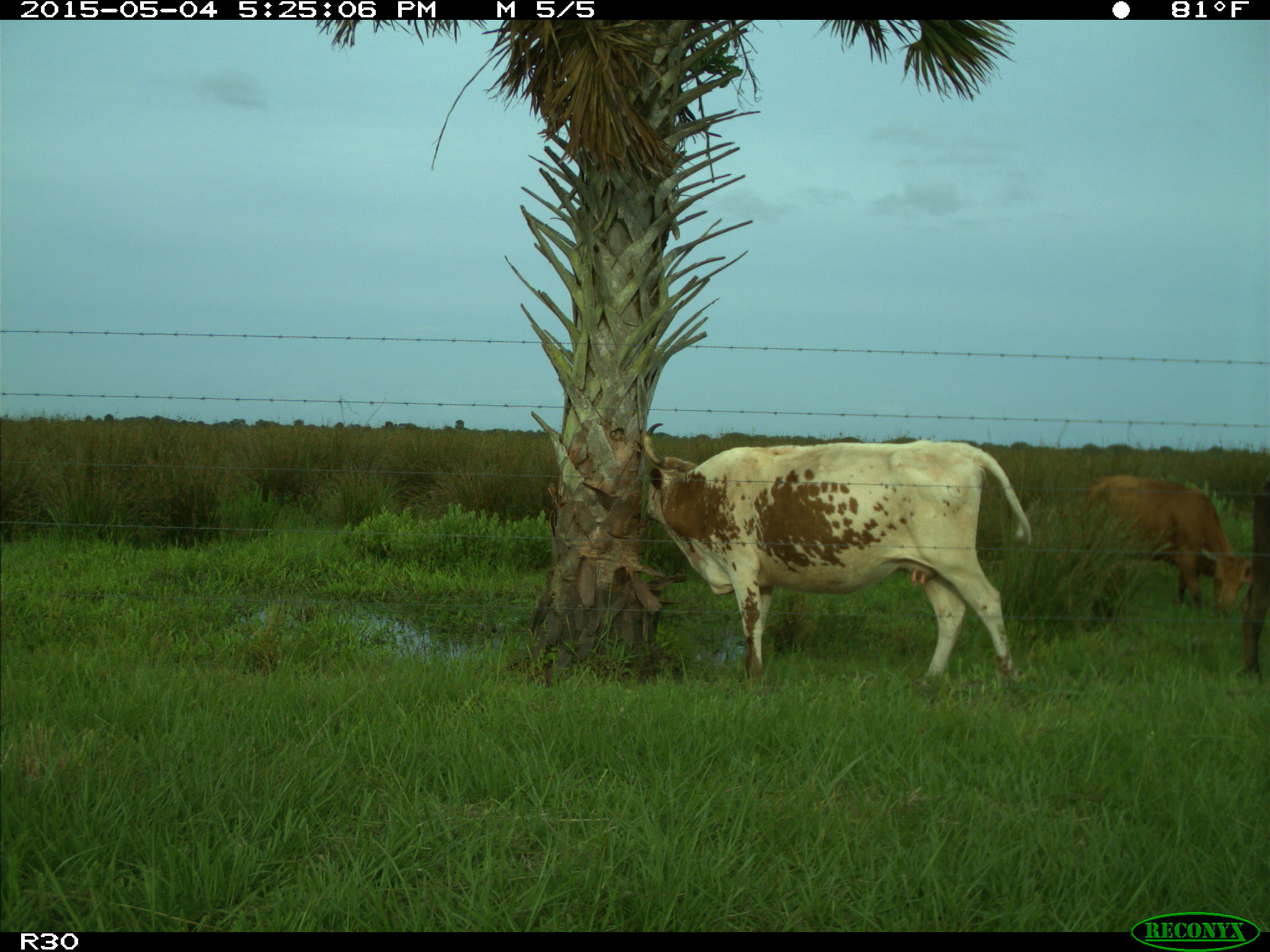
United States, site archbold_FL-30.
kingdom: Animalia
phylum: Chordata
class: Mammalia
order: Artiodactyla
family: Bovidae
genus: Bos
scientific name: Bos taurus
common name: domestic cow